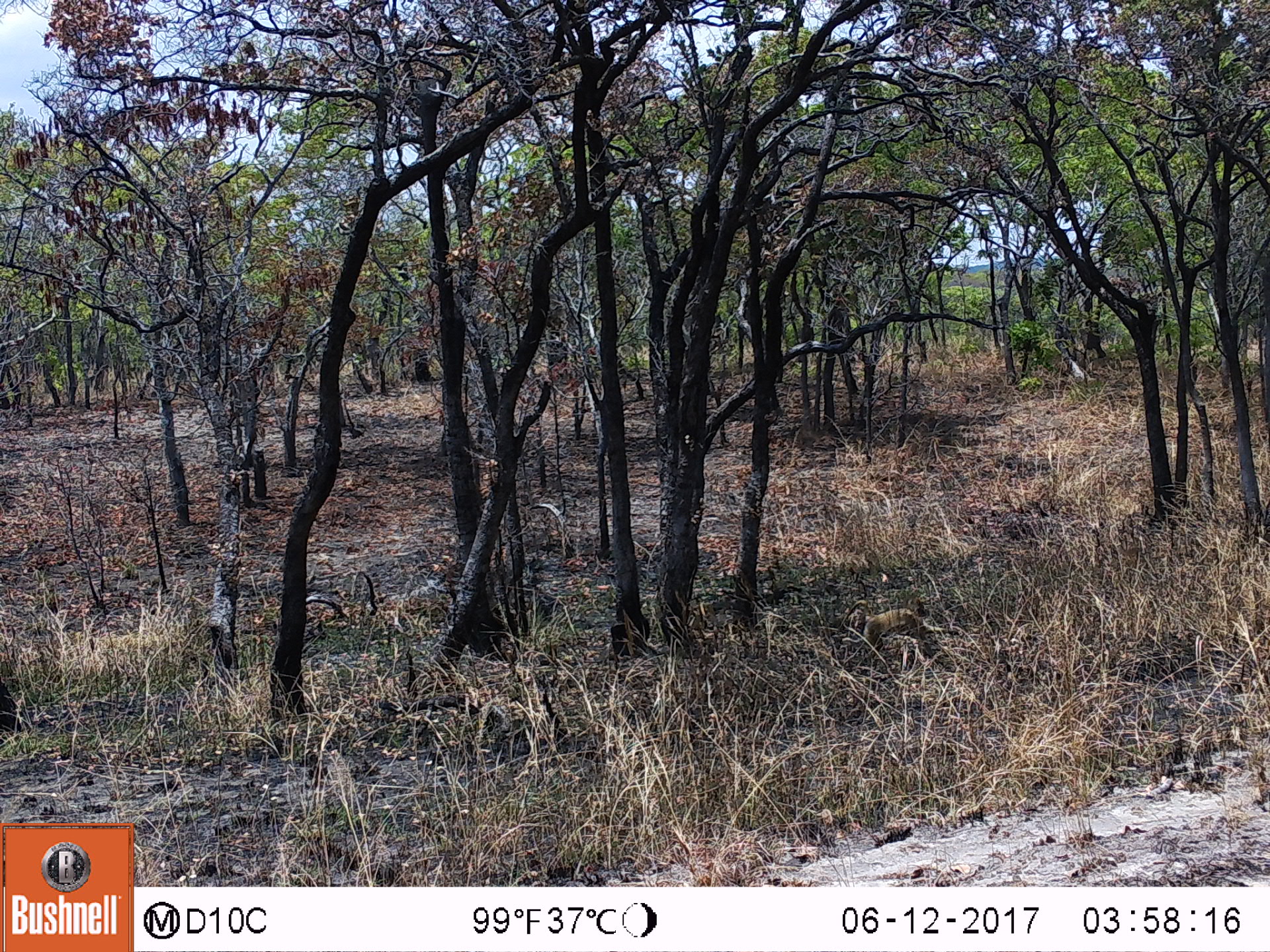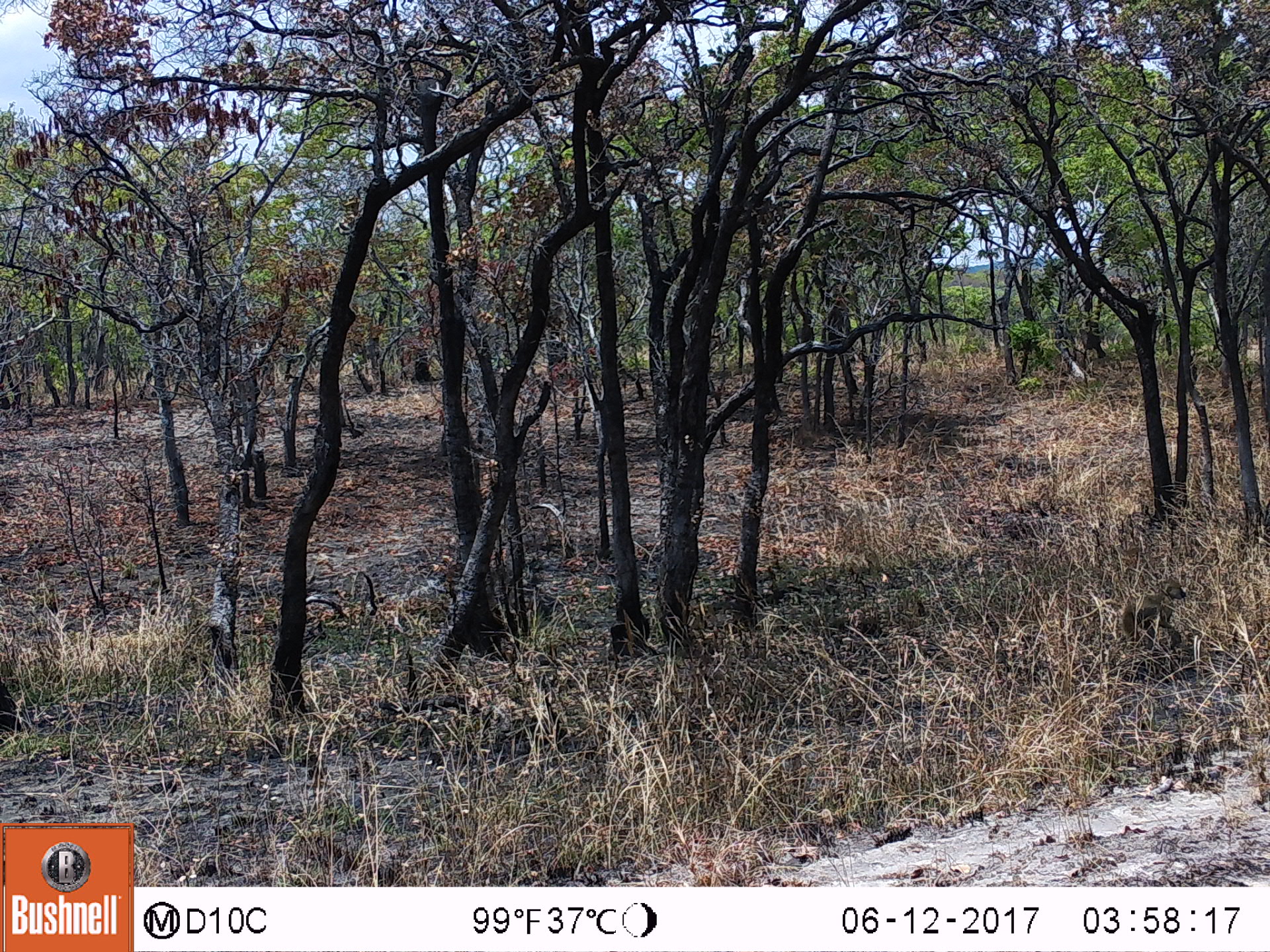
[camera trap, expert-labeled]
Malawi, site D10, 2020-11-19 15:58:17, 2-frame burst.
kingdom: Animalia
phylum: Chordata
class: Mammalia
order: Primates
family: Cercopithecidae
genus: Papio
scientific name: Papio cynocephalus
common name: yellow baboon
Yellow baboon (Papio cynocephalus), count 1.